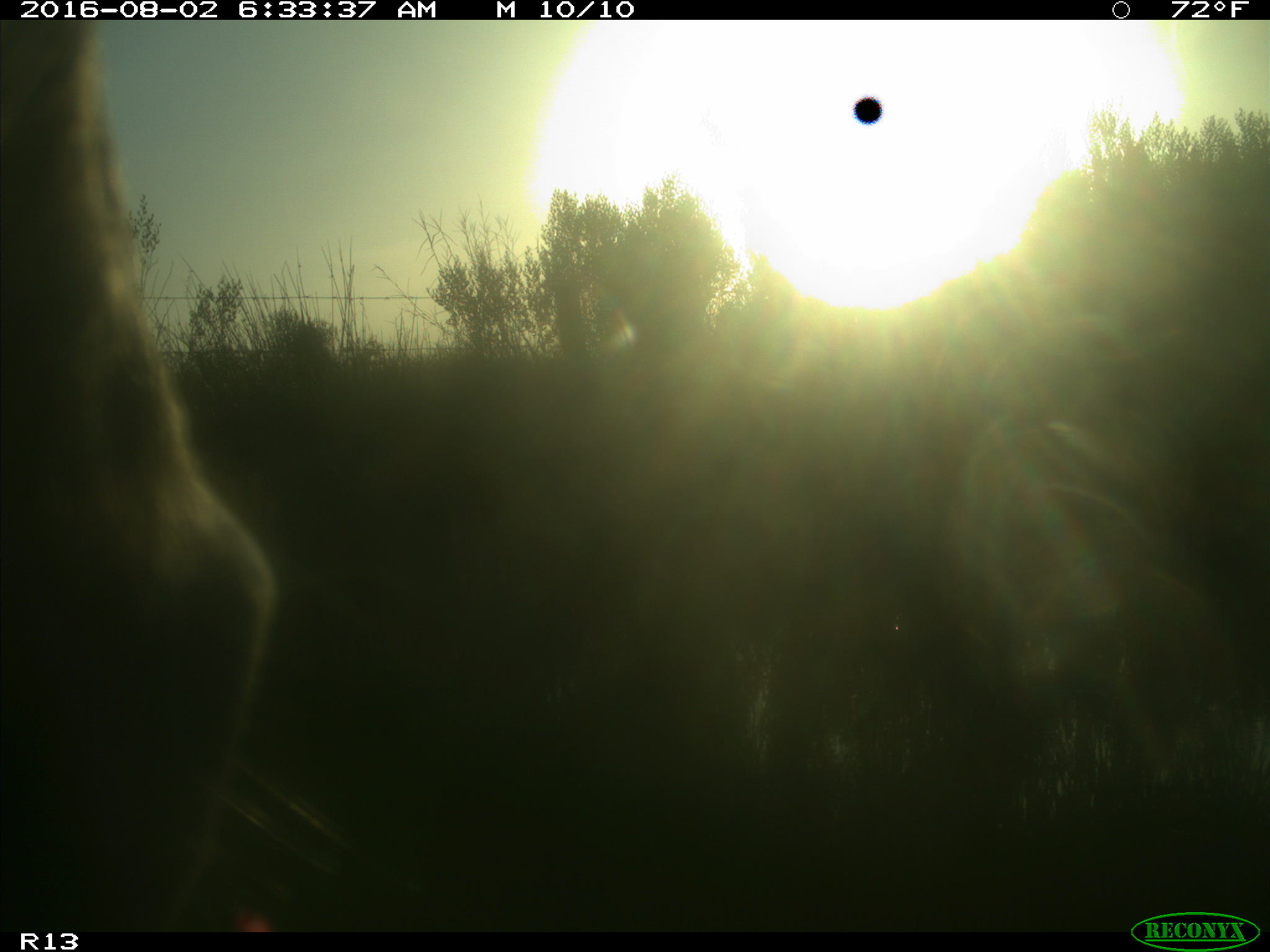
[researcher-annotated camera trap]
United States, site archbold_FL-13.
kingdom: Animalia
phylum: Chordata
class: Mammalia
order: Artiodactyla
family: Bovidae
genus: Bos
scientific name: Bos taurus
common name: domestic cow